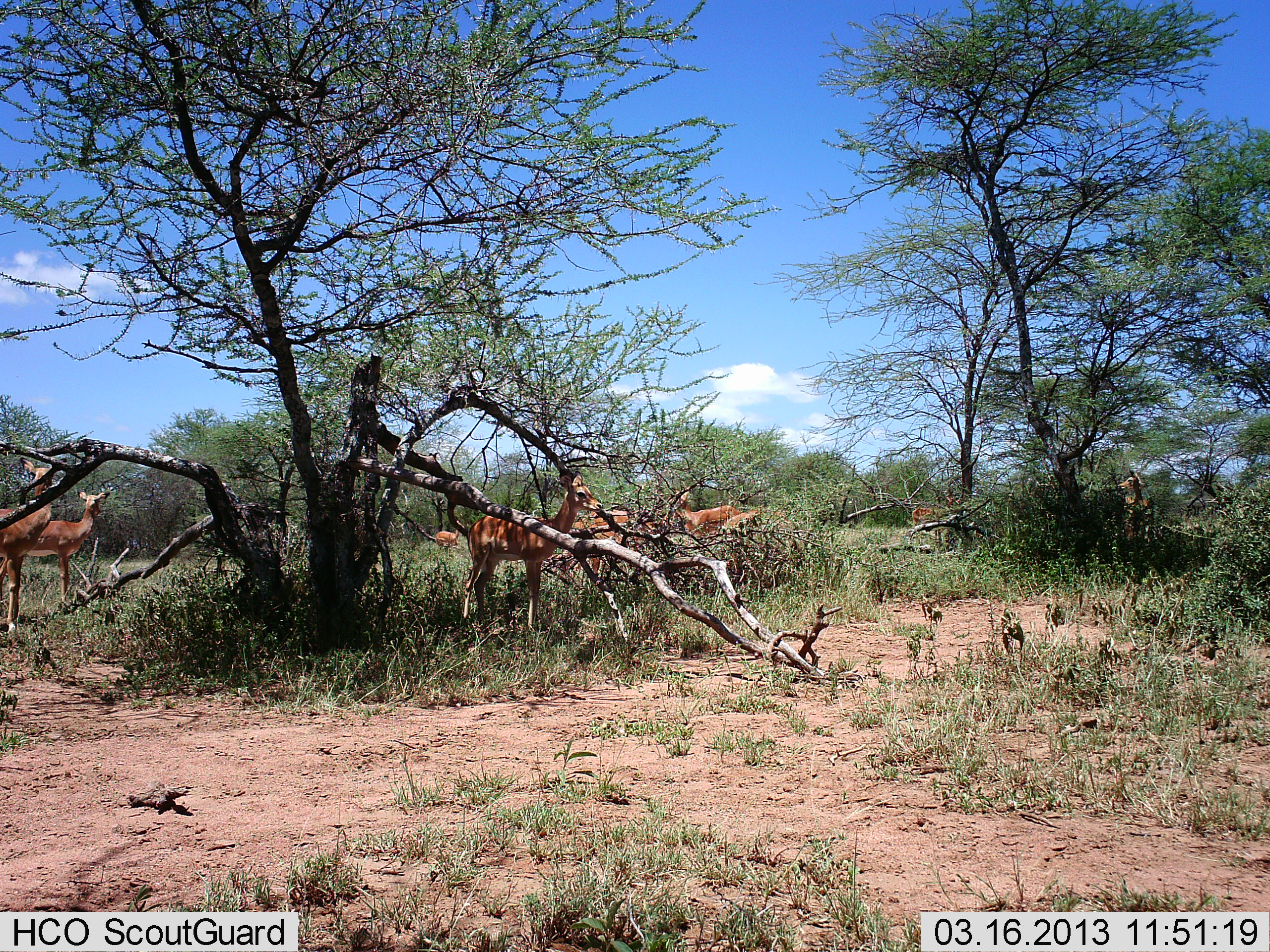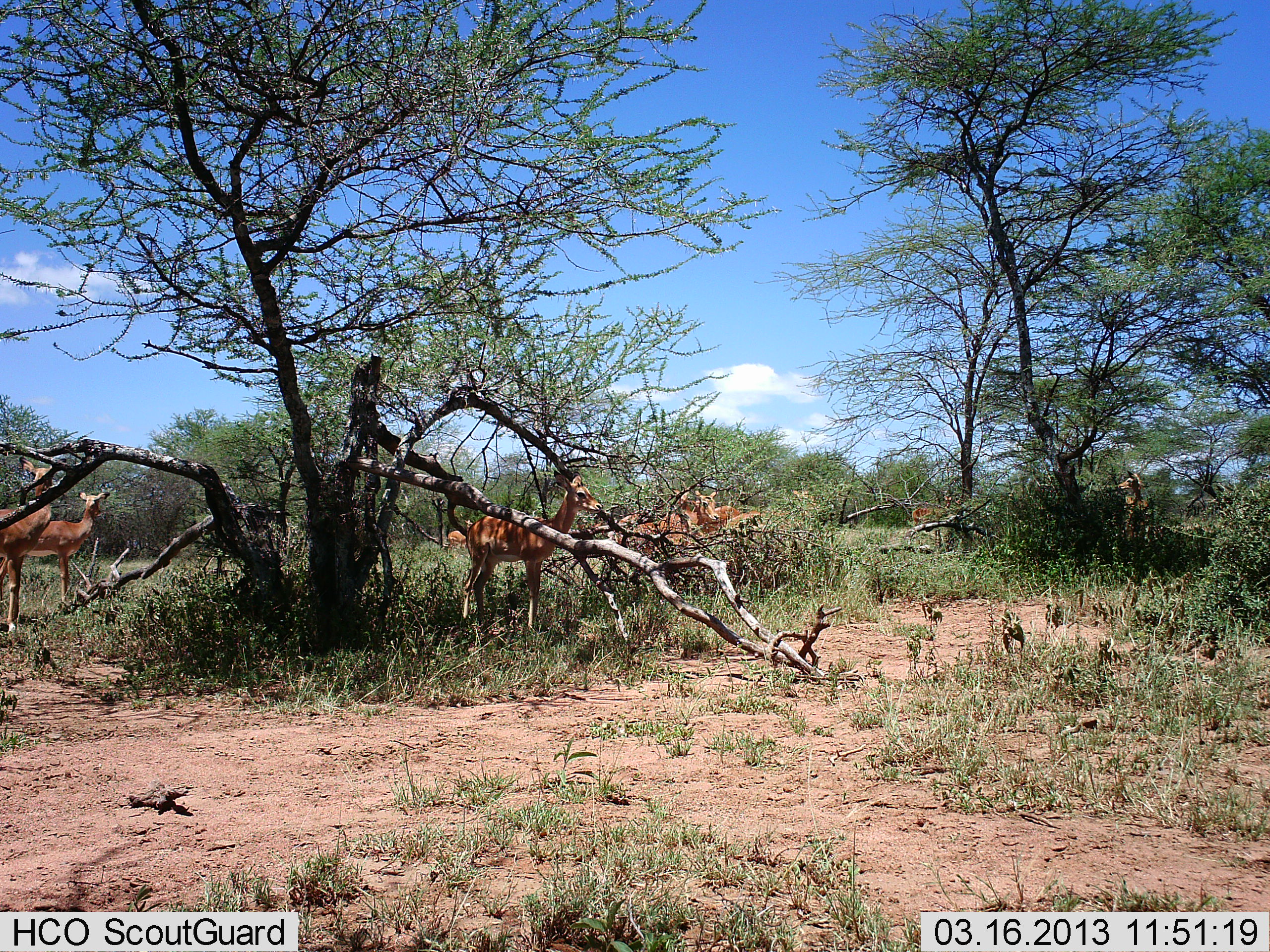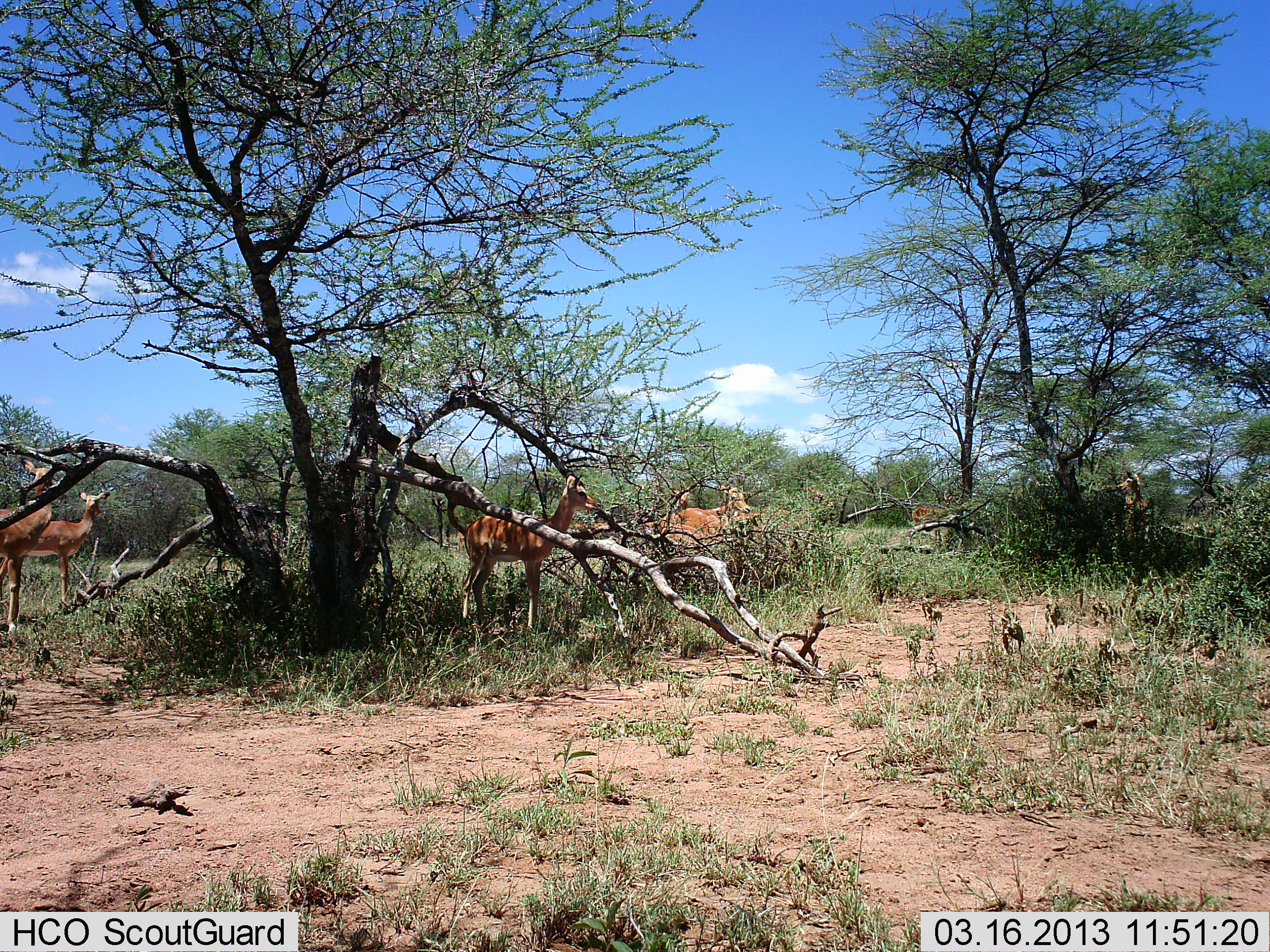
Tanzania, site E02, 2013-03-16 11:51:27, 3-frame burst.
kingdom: Animalia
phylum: Chordata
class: Mammalia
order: Artiodactyla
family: Bovidae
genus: Aepyceros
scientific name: Aepyceros melampus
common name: impala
Impala (Aepyceros melampus), count 7. Behavior (volunteer vote fractions): standing 91%, resting 0%, moving 70%, interacting 0%. Young present (vote fraction): 0%. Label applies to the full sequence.